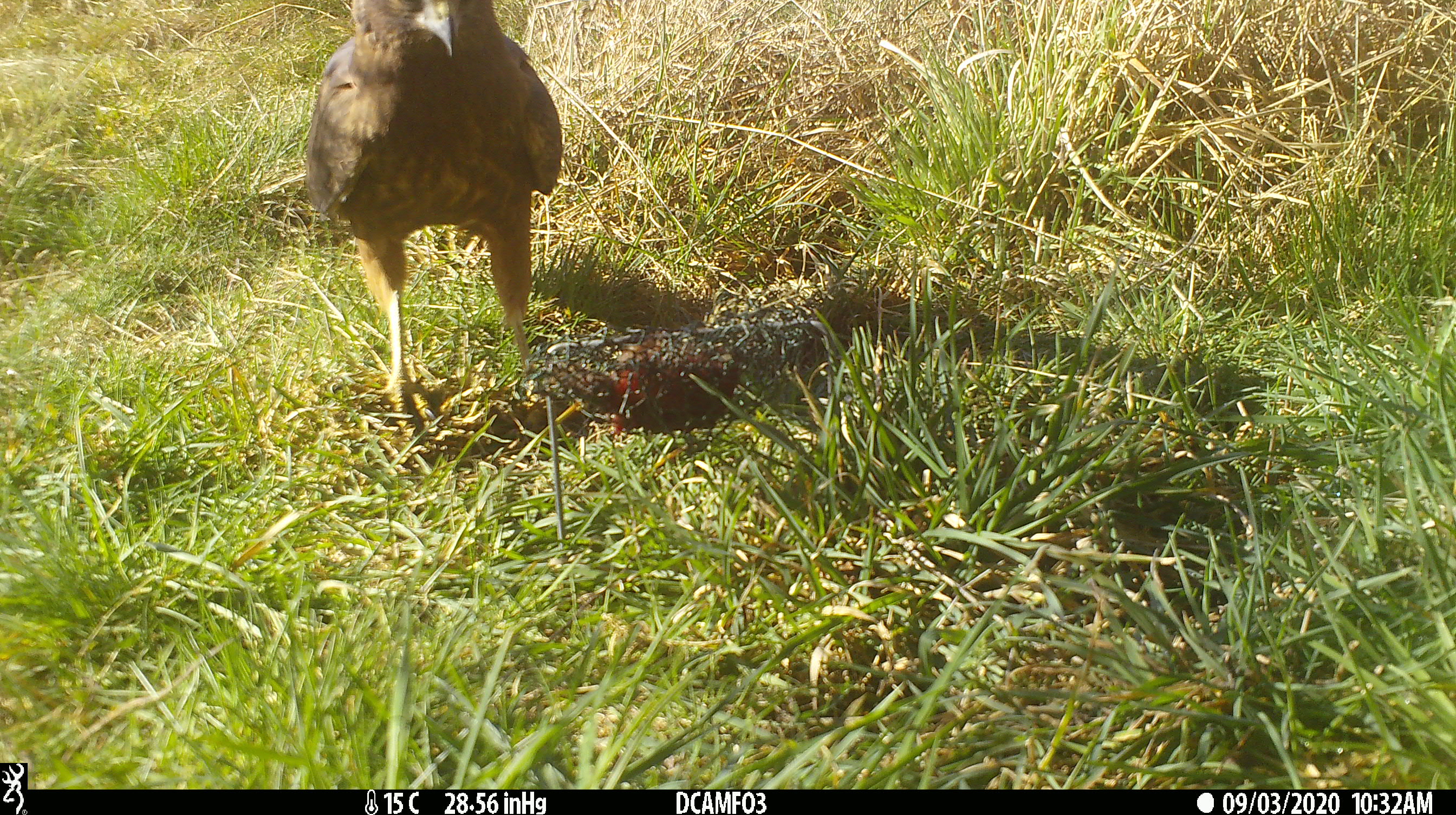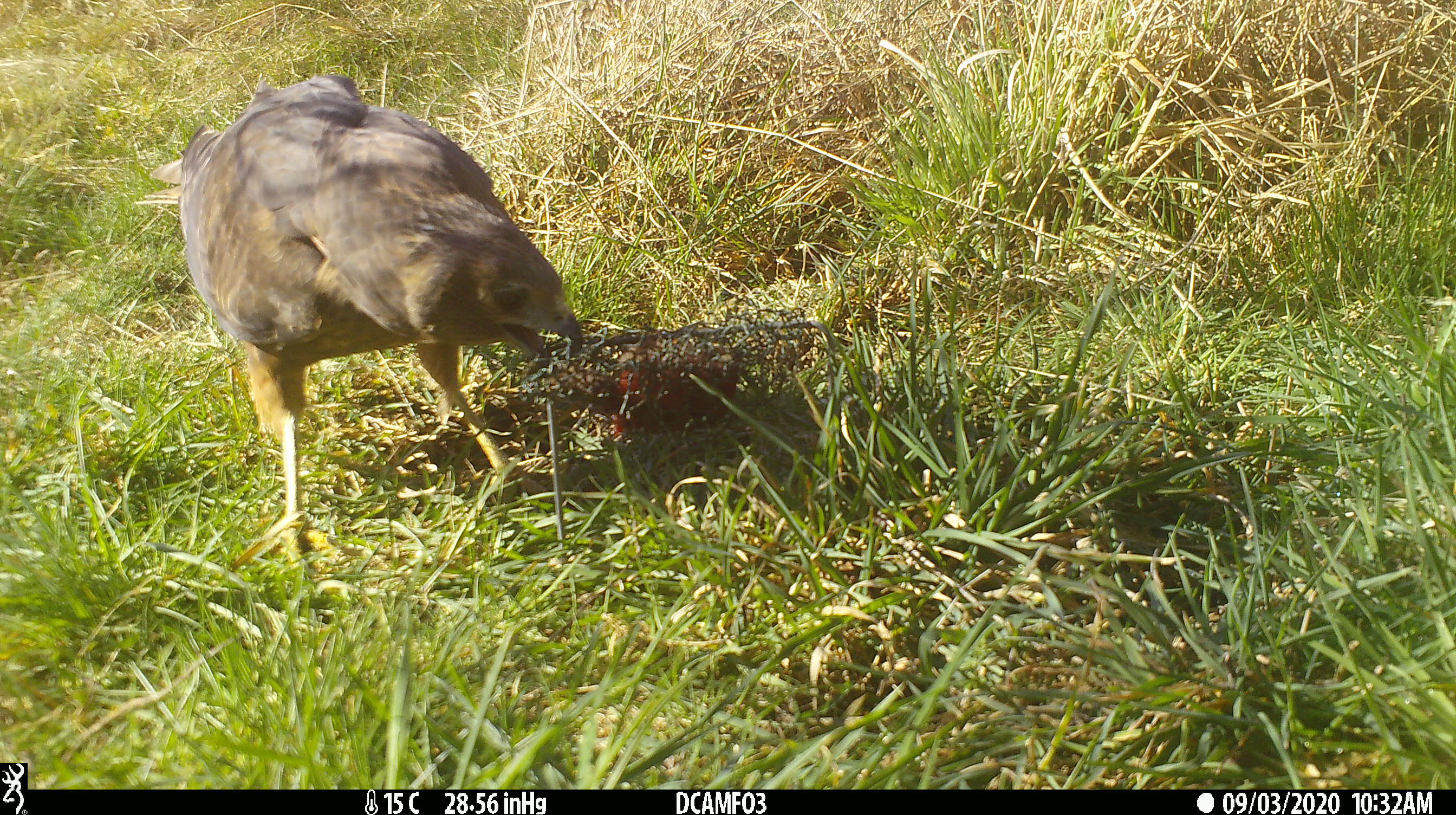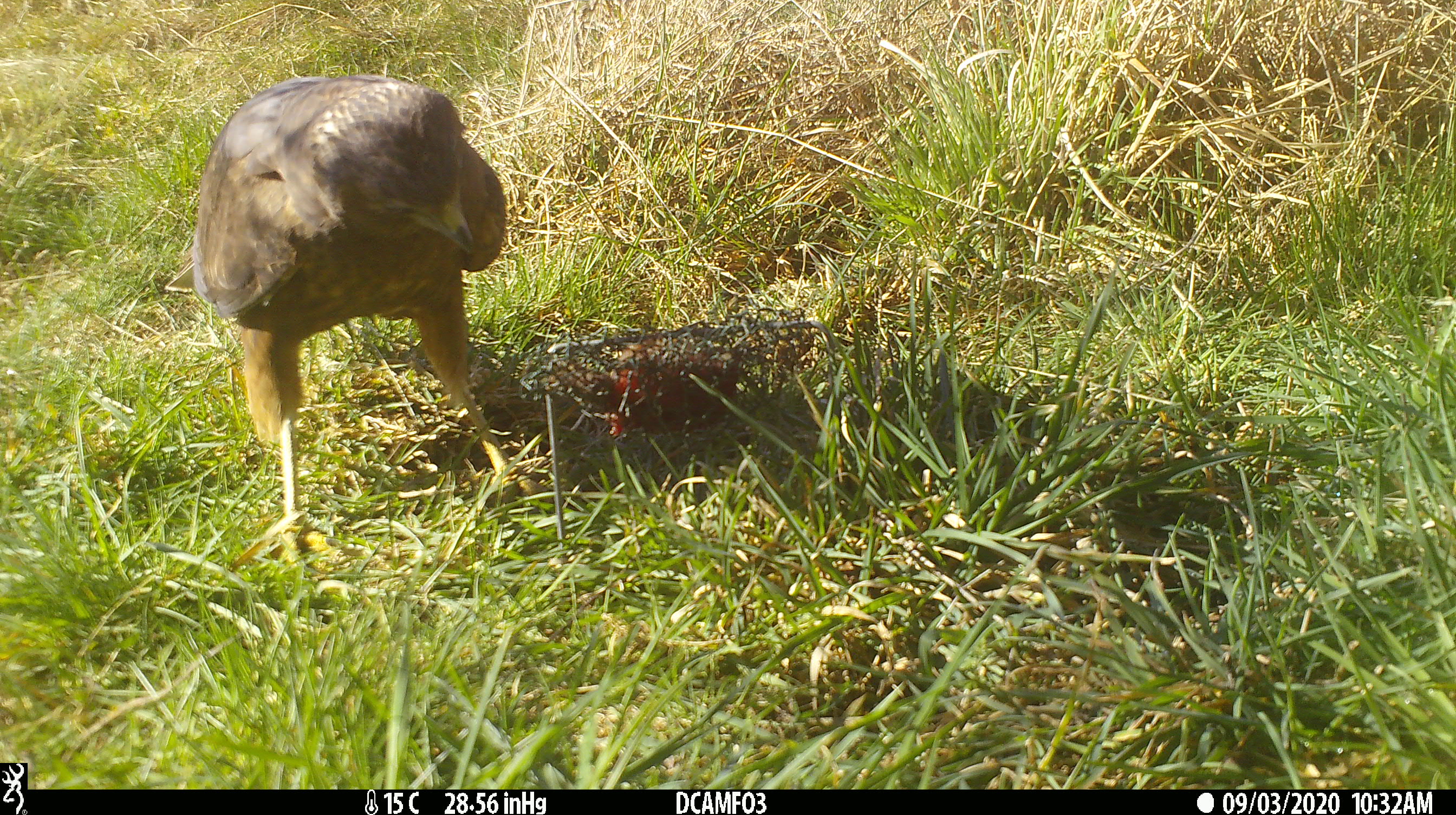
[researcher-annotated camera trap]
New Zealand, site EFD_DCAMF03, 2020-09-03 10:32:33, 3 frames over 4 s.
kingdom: Animalia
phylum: Chordata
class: Aves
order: Accipitriformes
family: Accipitridae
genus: Circus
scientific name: Circus approximans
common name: swamp harrier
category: harrier